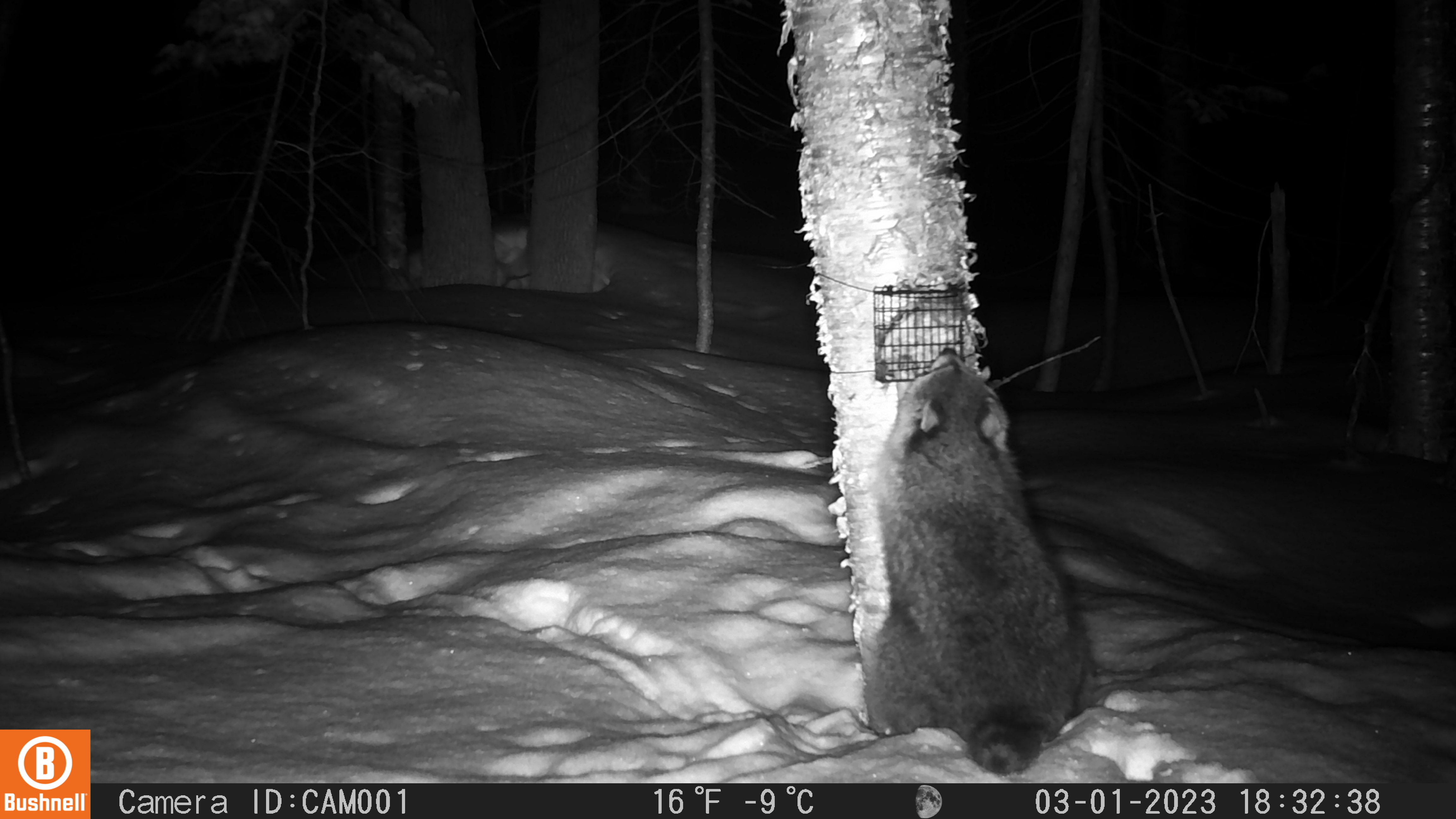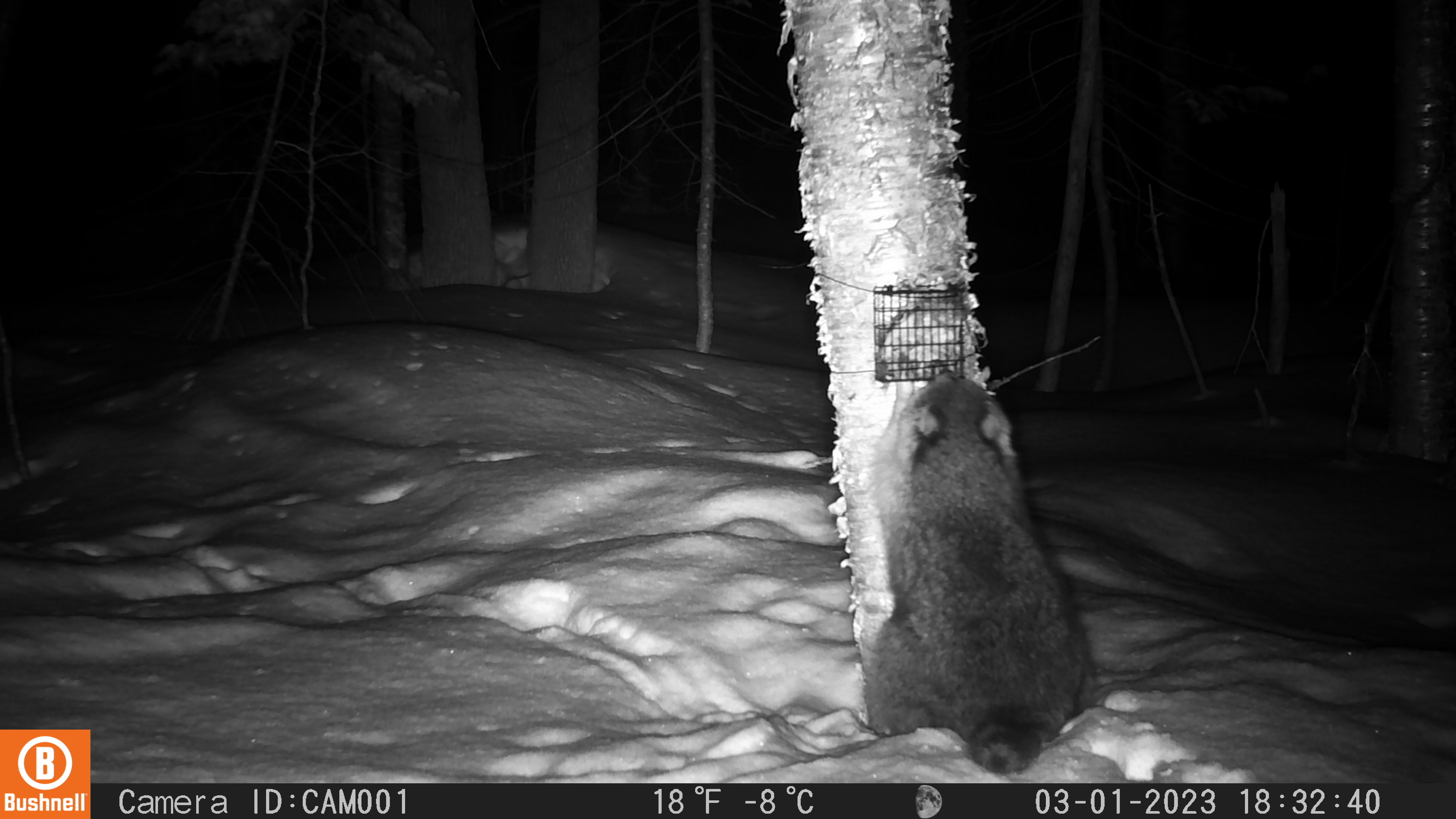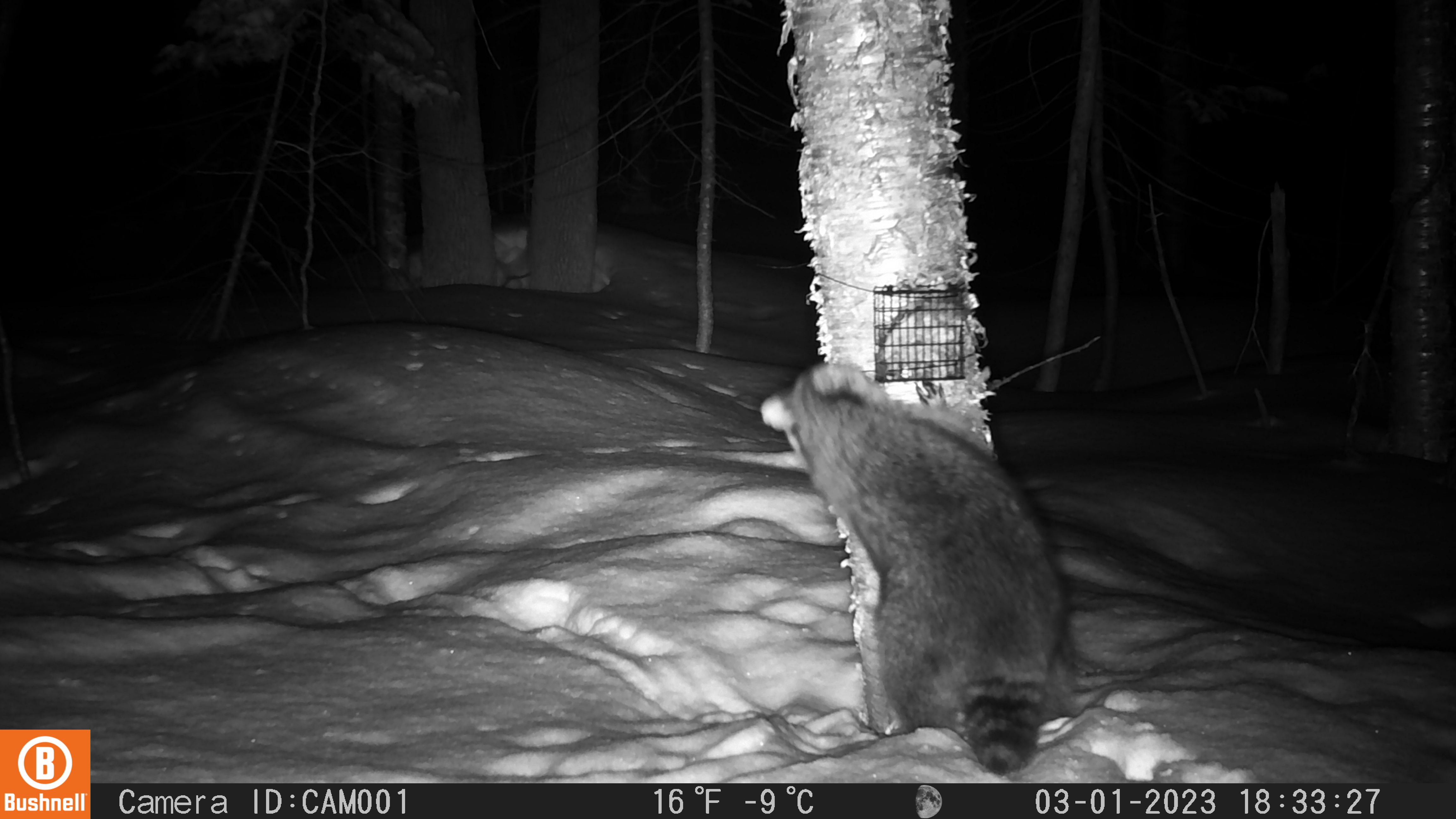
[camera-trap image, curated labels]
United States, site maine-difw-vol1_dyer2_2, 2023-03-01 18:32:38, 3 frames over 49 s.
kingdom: Animalia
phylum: Chordata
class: Mammalia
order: Carnivora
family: Procyonidae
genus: Procyon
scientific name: Procyon lotor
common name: raccoon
Raccoon (Procyon lotor).